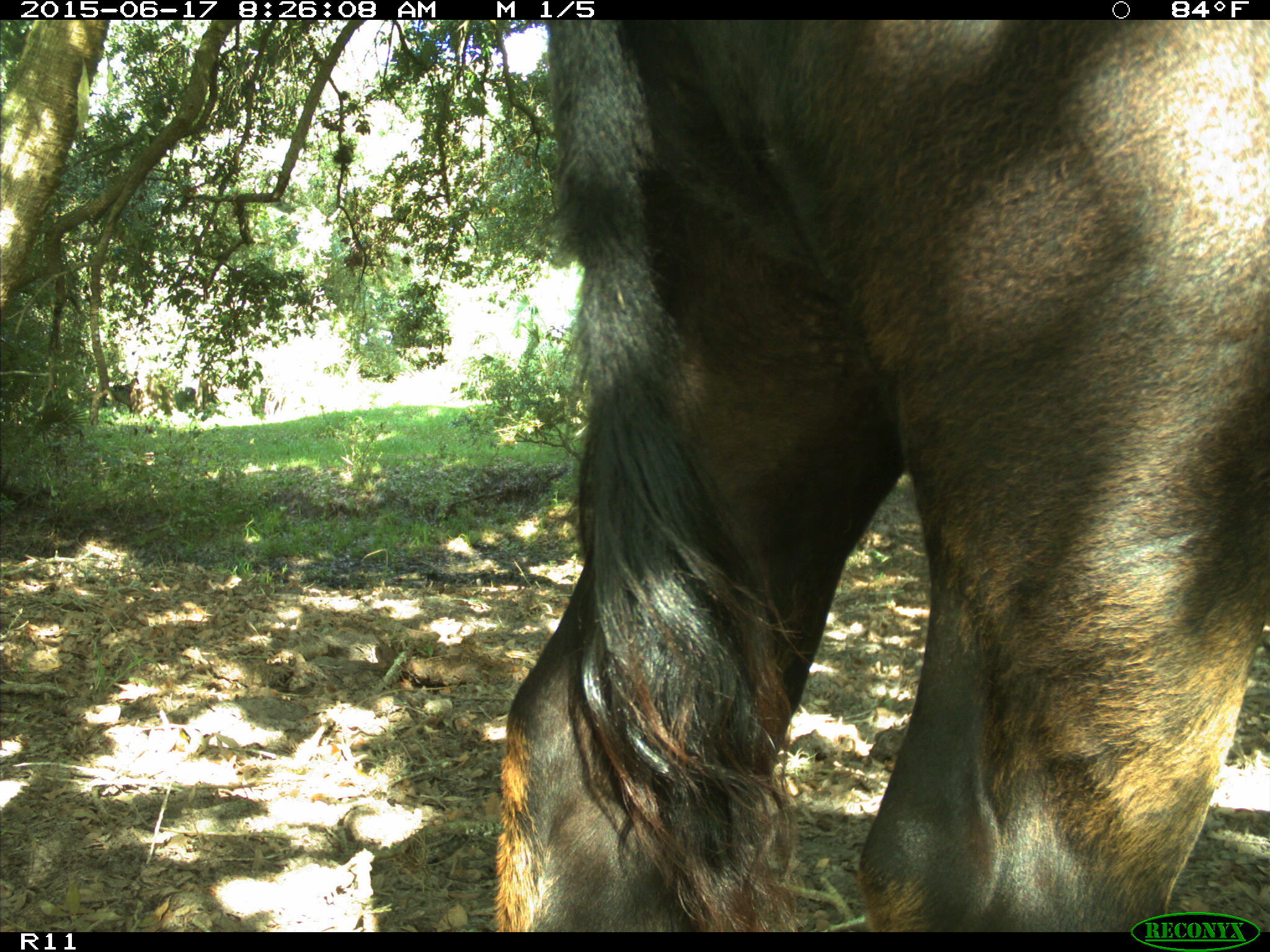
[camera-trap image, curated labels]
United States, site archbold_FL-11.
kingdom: Animalia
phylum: Chordata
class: Mammalia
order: Artiodactyla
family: Bovidae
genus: Bos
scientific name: Bos taurus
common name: domestic cow